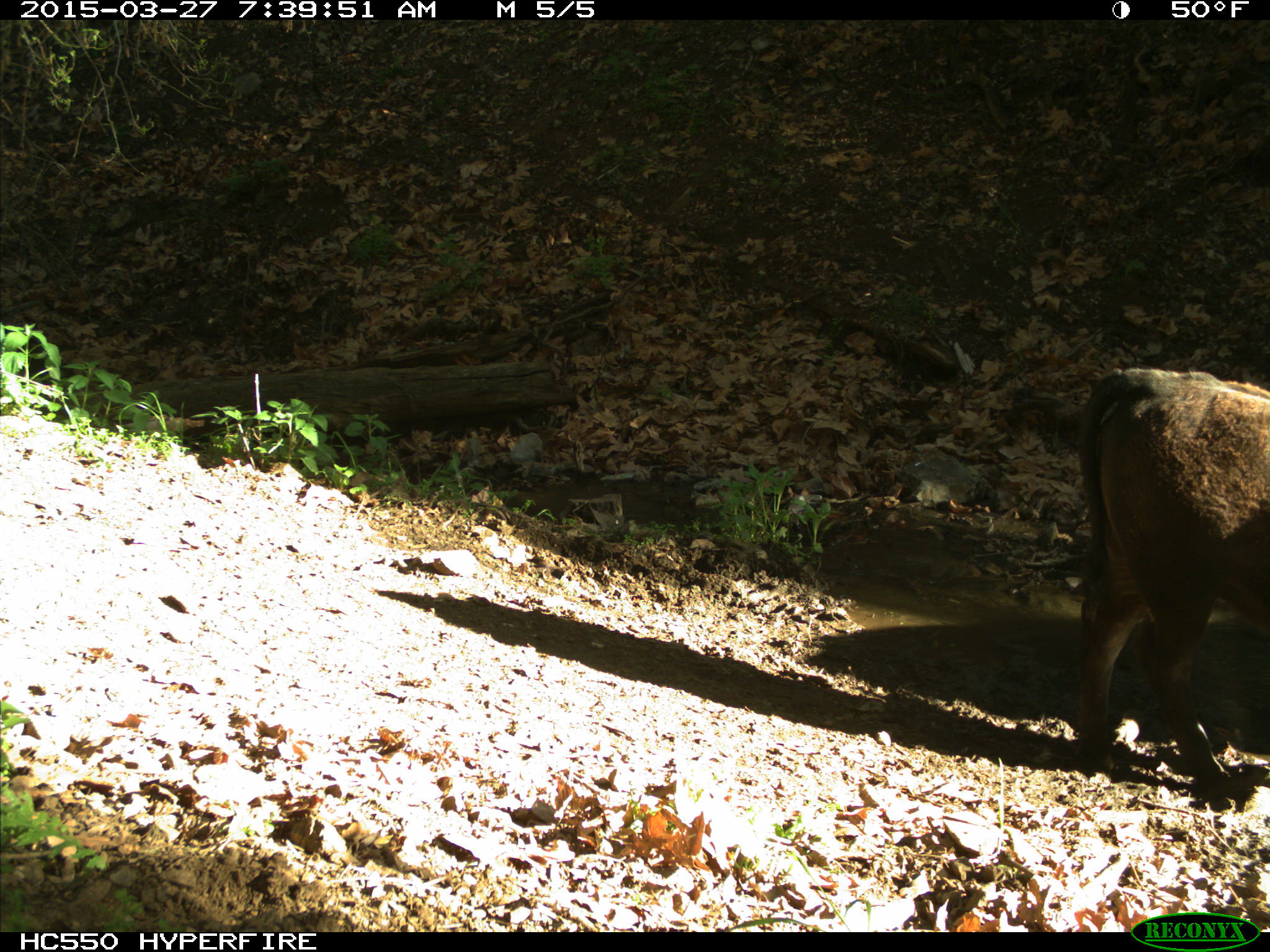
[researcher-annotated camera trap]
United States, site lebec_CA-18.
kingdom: Animalia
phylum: Chordata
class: Mammalia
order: Artiodactyla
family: Bovidae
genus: Bos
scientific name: Bos taurus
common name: domestic cow